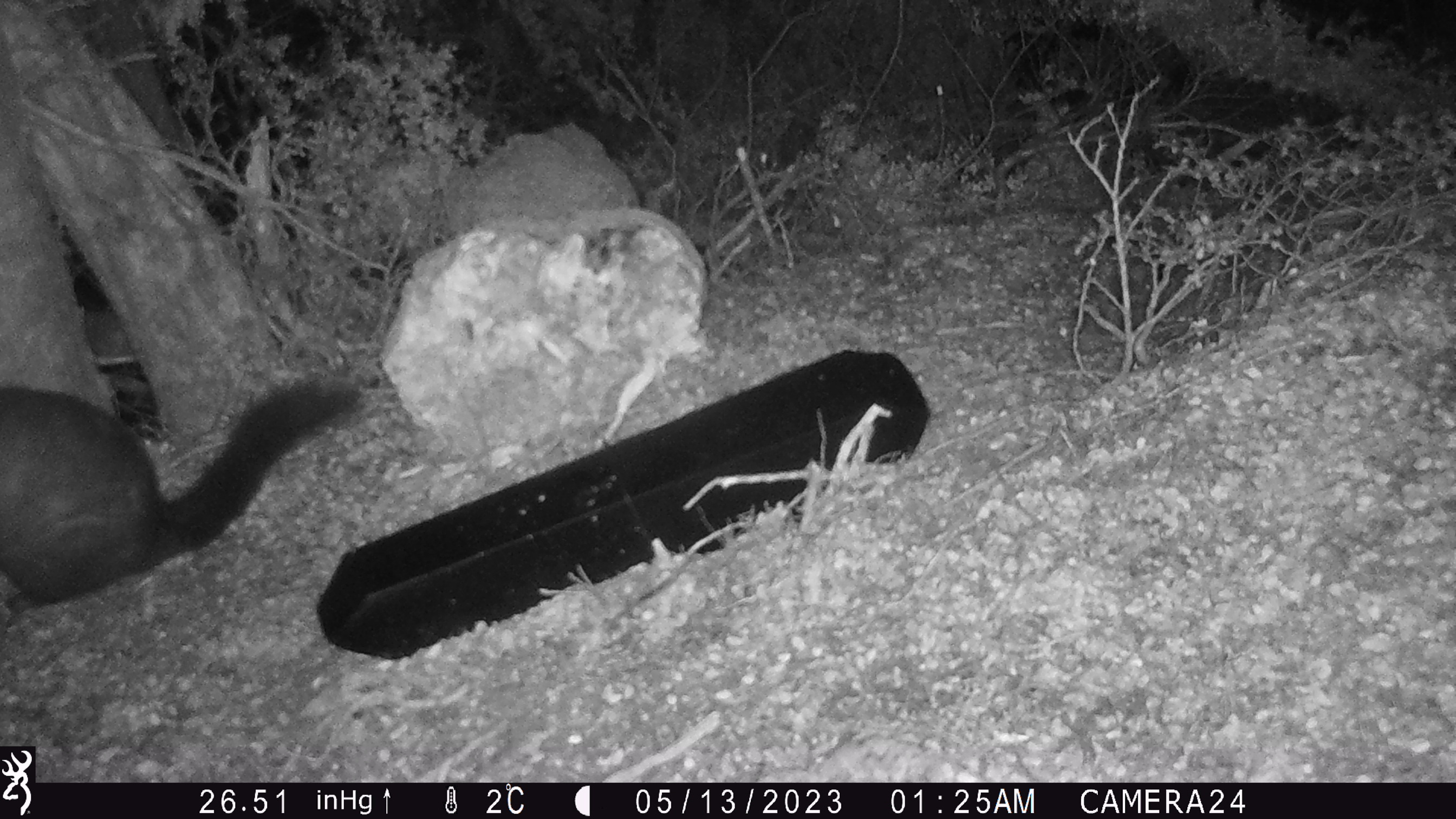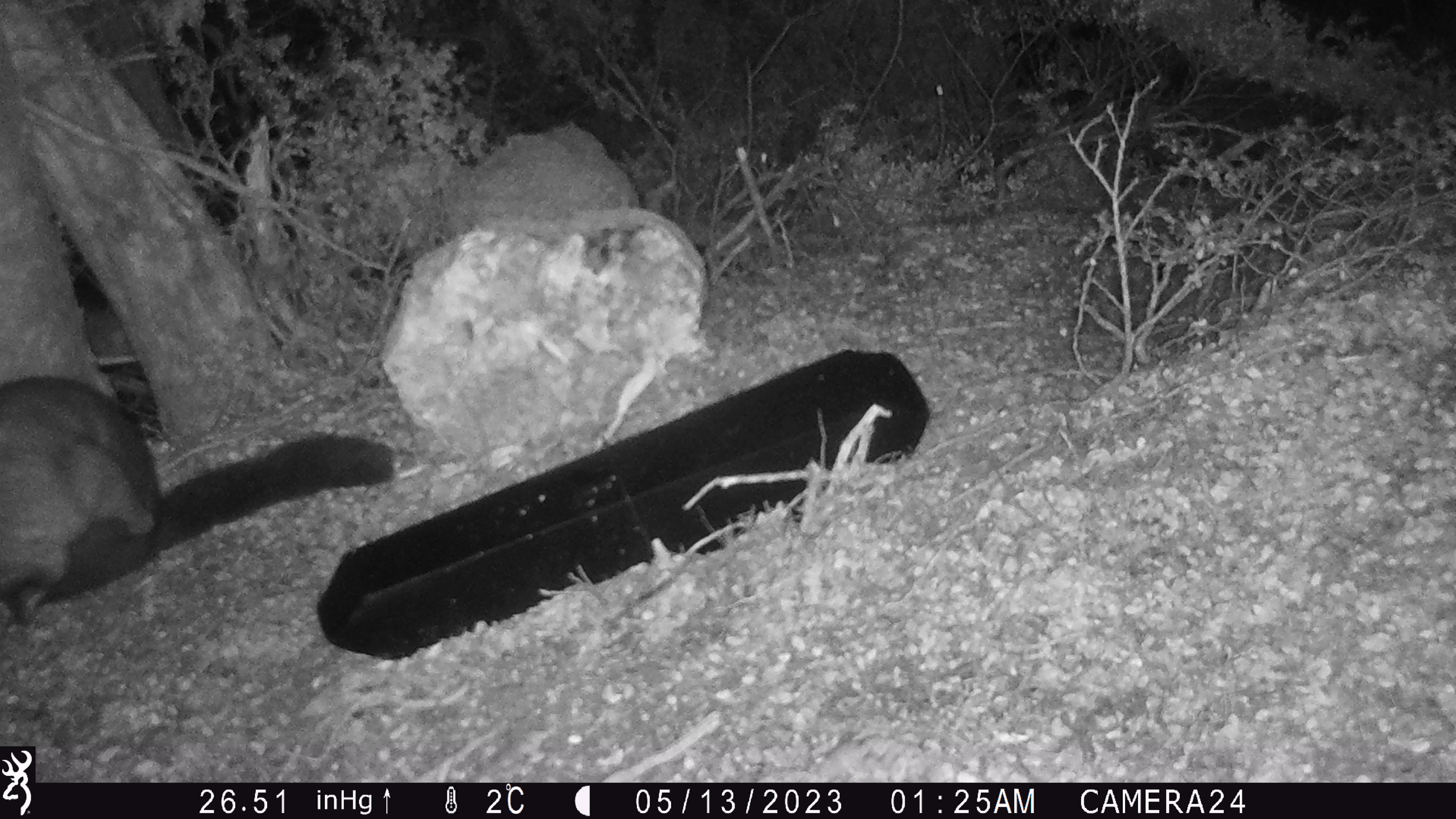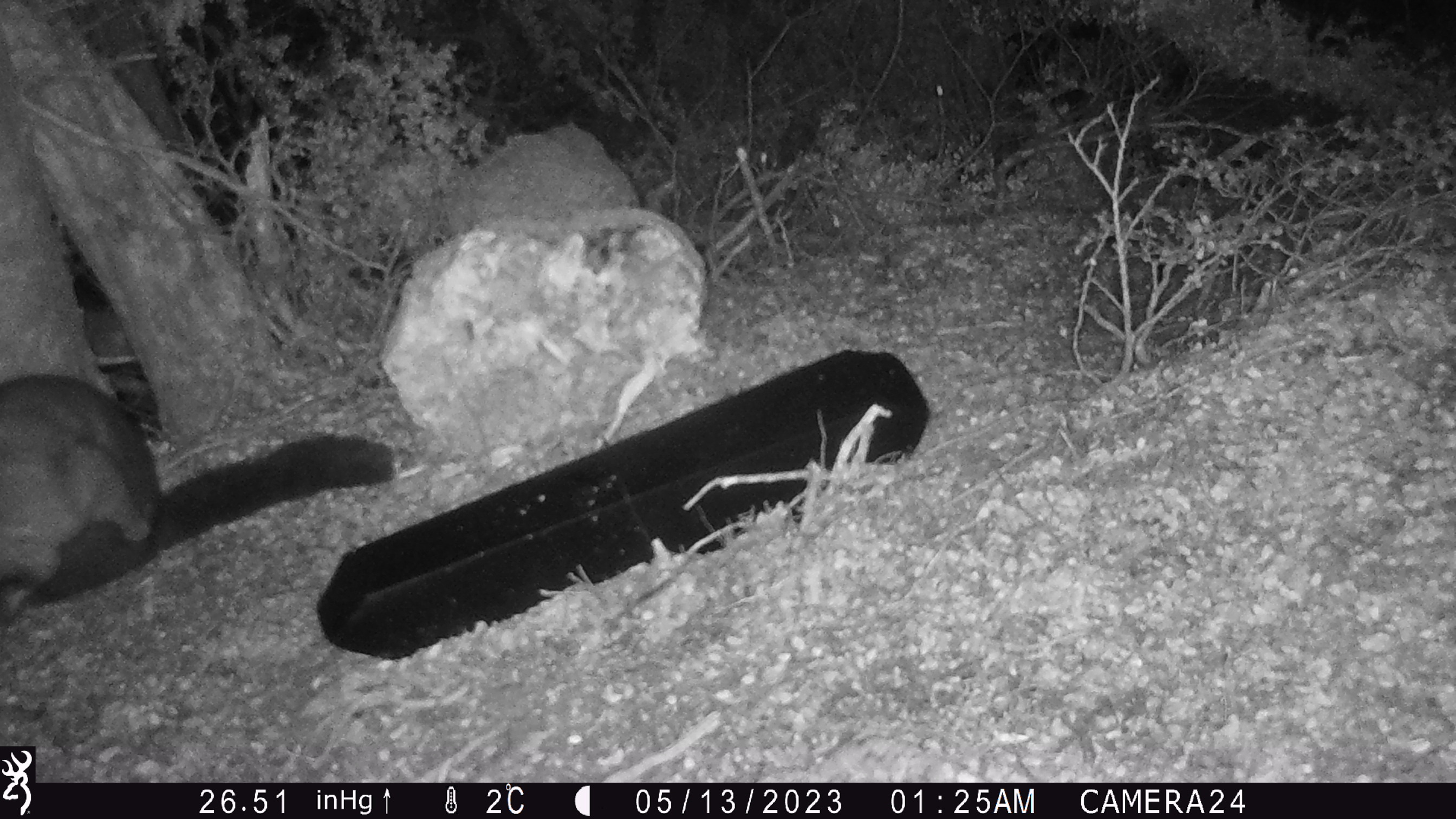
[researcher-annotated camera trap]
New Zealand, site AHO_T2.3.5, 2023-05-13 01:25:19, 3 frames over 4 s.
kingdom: Animalia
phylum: Chordata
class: Mammalia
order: Carnivora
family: Mustelidae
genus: Mustela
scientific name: Mustela erminea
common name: stoat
Stoat (Mustela erminea).